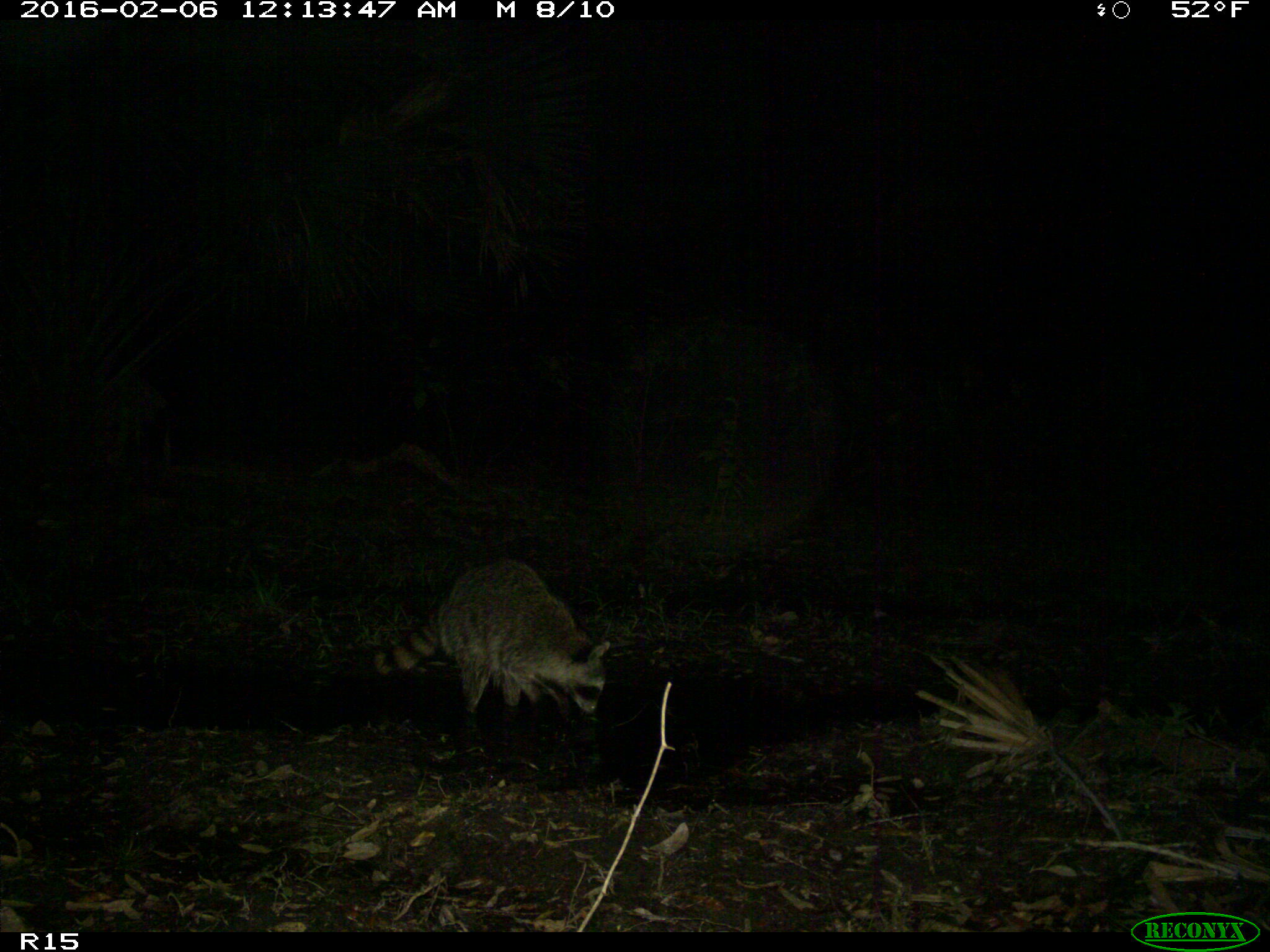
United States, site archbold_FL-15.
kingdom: Animalia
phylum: Chordata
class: Mammalia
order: Carnivora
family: Procyonidae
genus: Procyon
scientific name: Procyon lotor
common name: common raccoon